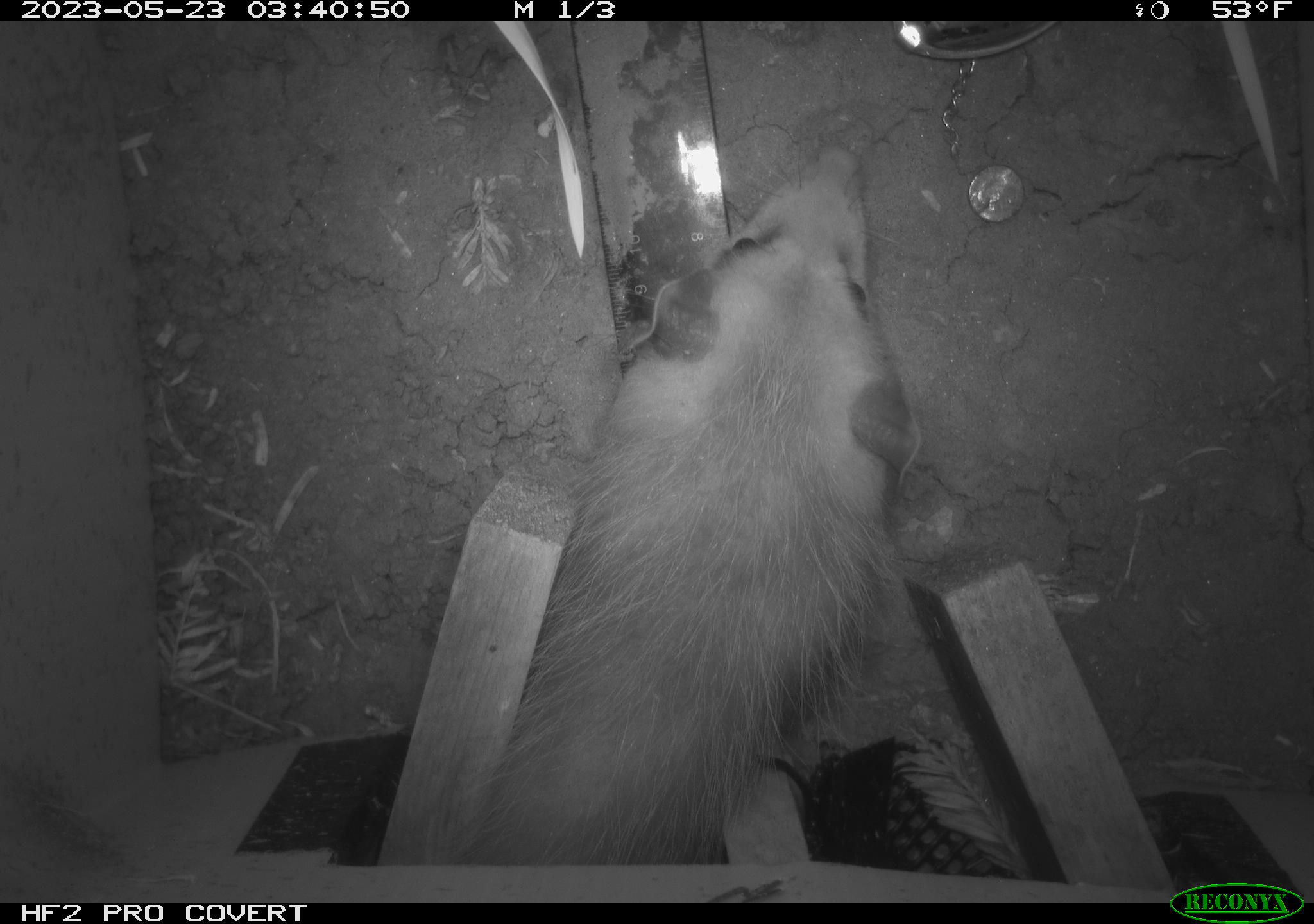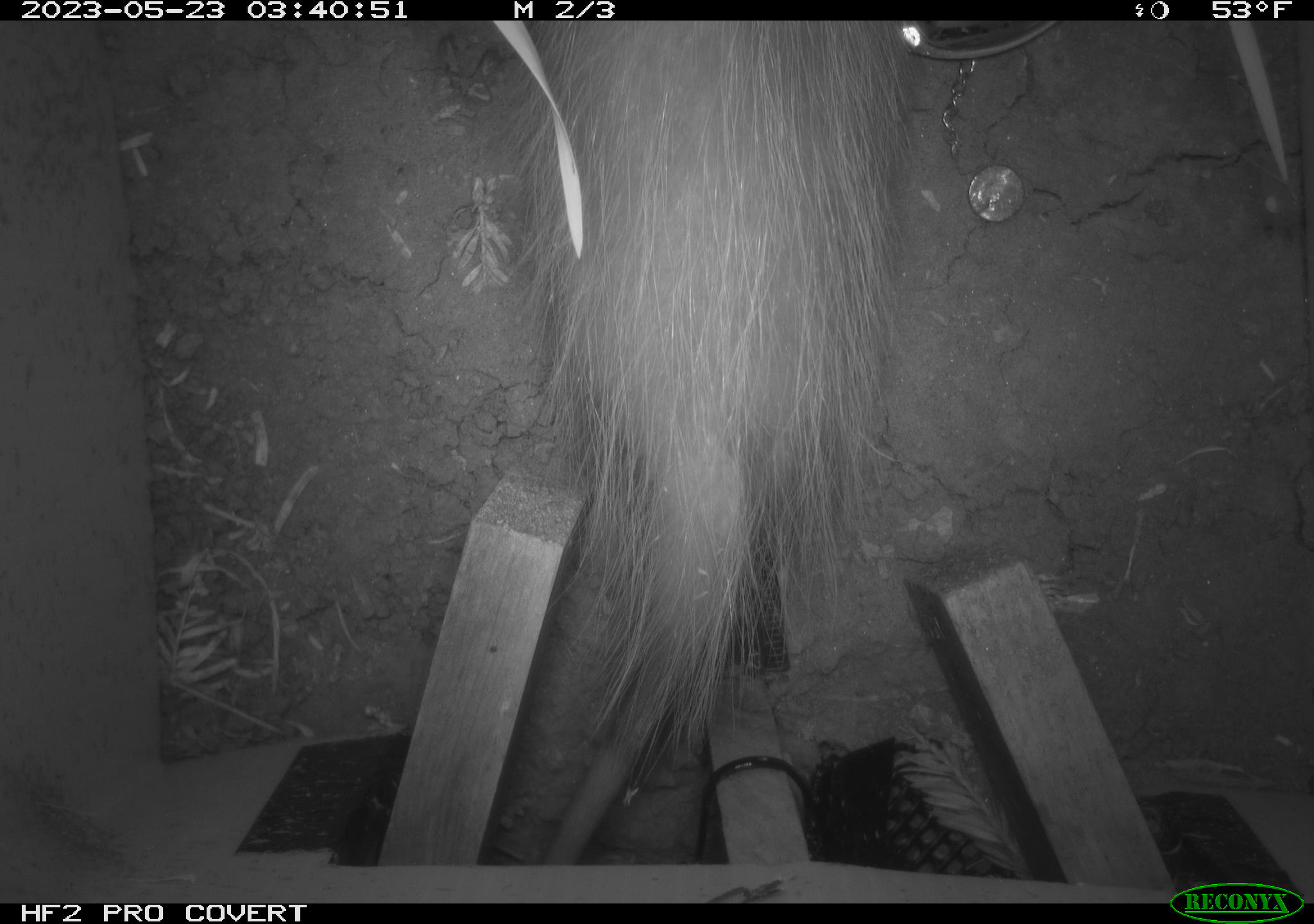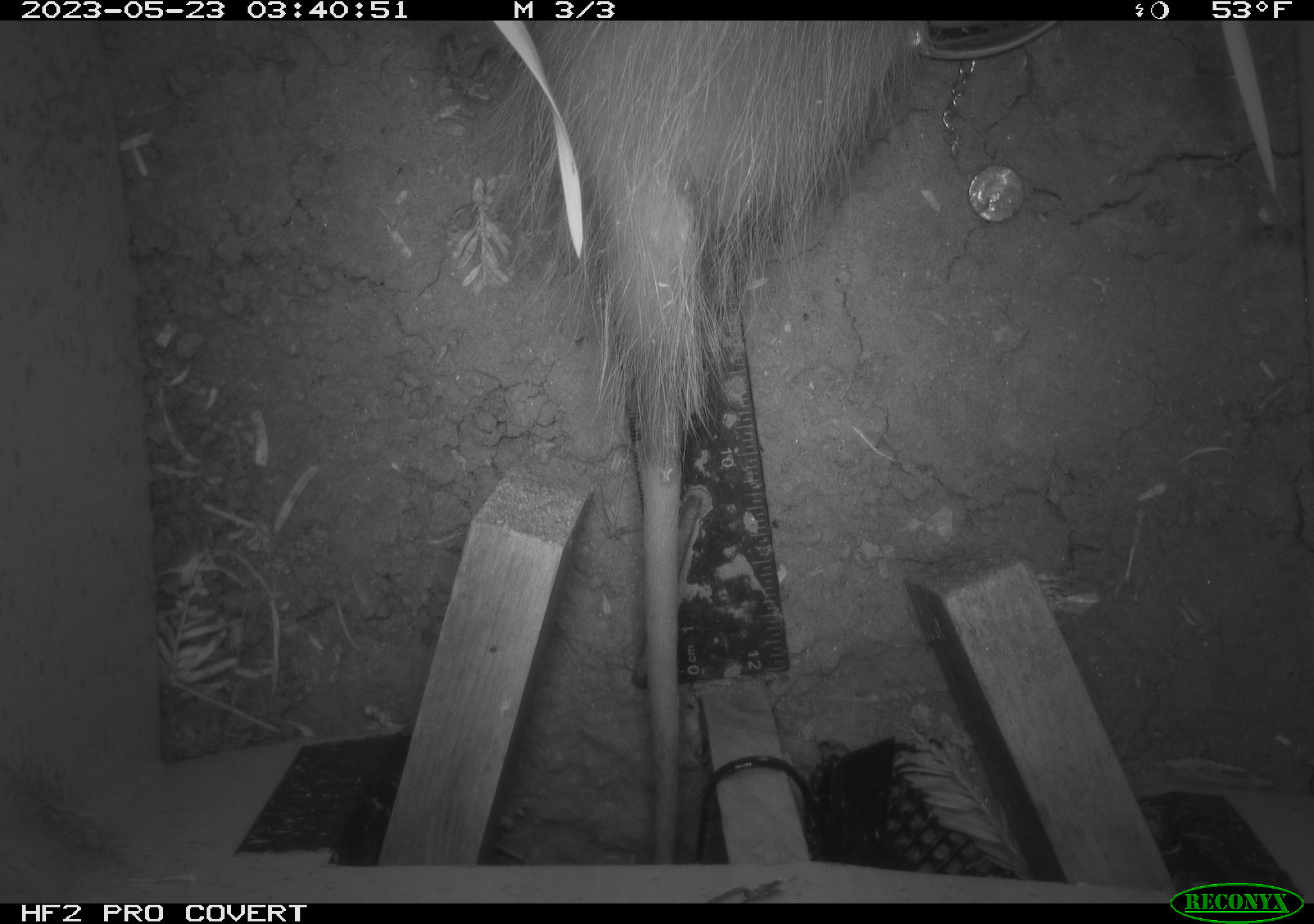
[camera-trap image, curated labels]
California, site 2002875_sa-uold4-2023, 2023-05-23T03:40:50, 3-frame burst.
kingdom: Animalia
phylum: Chordata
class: Mammalia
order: Didelphimorphia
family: Didelphidae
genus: Didelphis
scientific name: Didelphis virginiana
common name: virginia opossum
Virginia opossum (Didelphis virginiana).